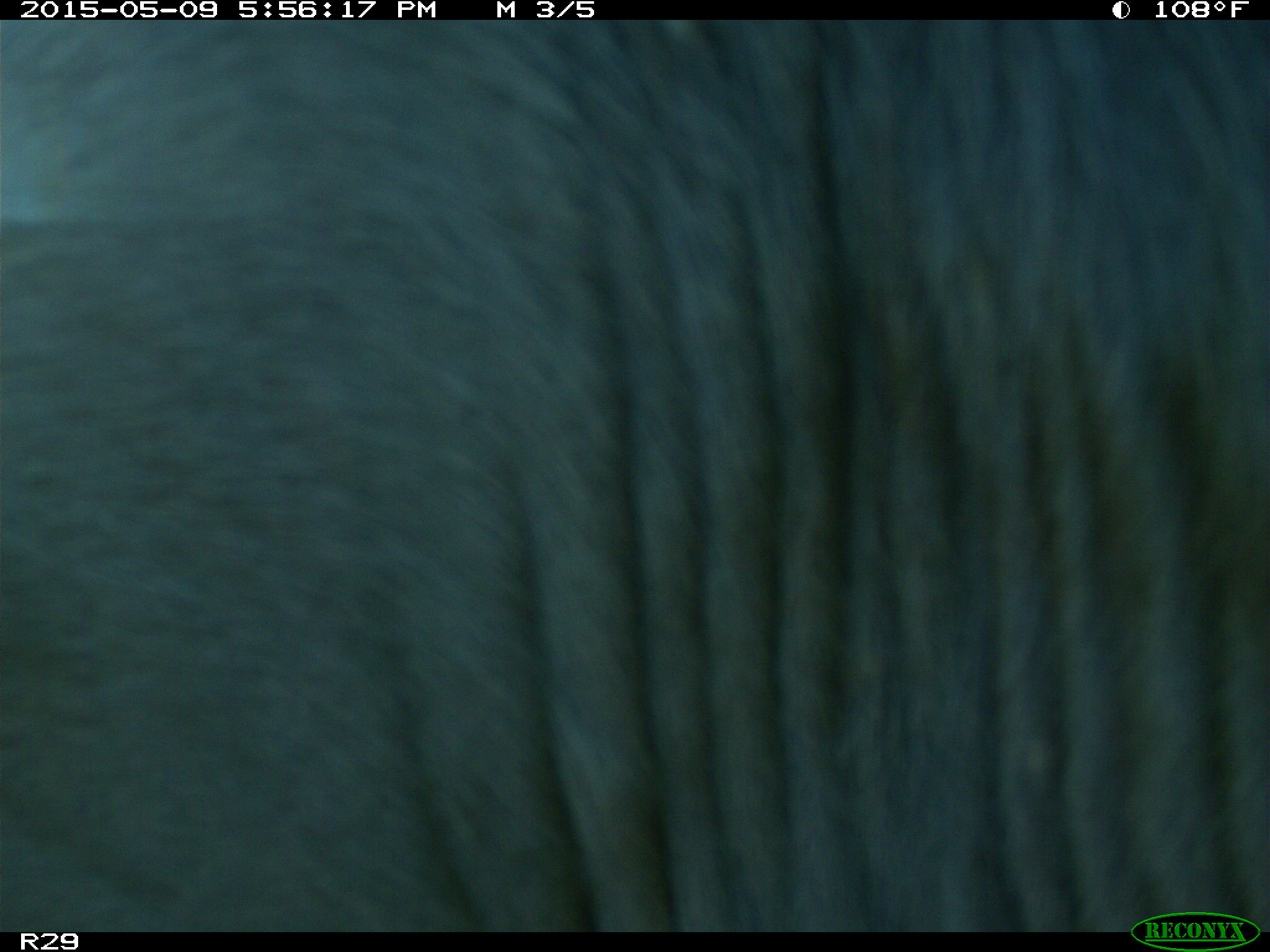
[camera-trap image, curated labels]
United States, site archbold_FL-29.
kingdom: Animalia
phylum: Chordata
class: Mammalia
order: Artiodactyla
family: Bovidae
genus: Bos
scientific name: Bos taurus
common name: domestic cow